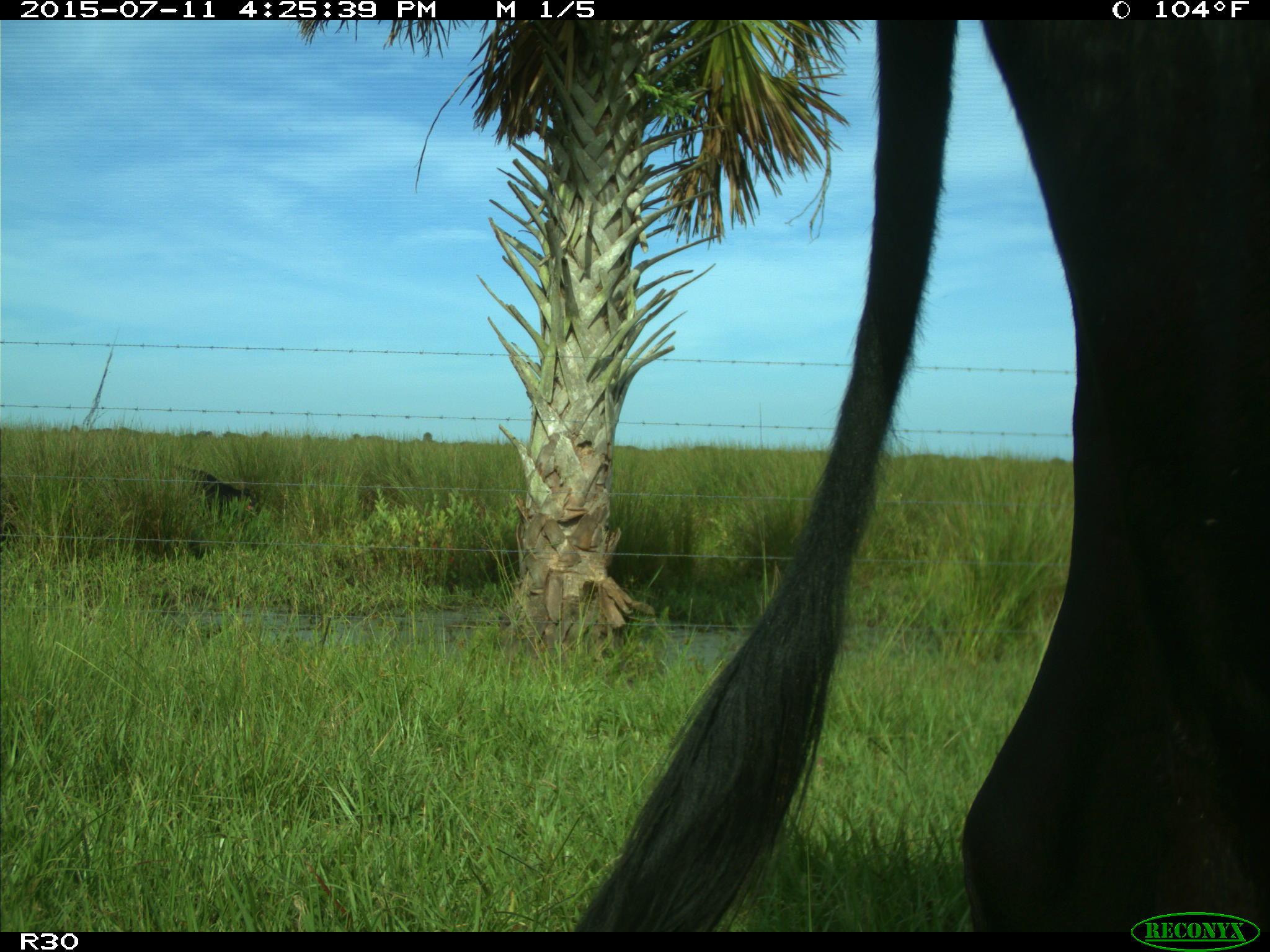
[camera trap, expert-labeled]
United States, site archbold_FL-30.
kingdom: Animalia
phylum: Chordata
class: Mammalia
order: Artiodactyla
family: Bovidae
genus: Bos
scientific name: Bos taurus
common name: domestic cow